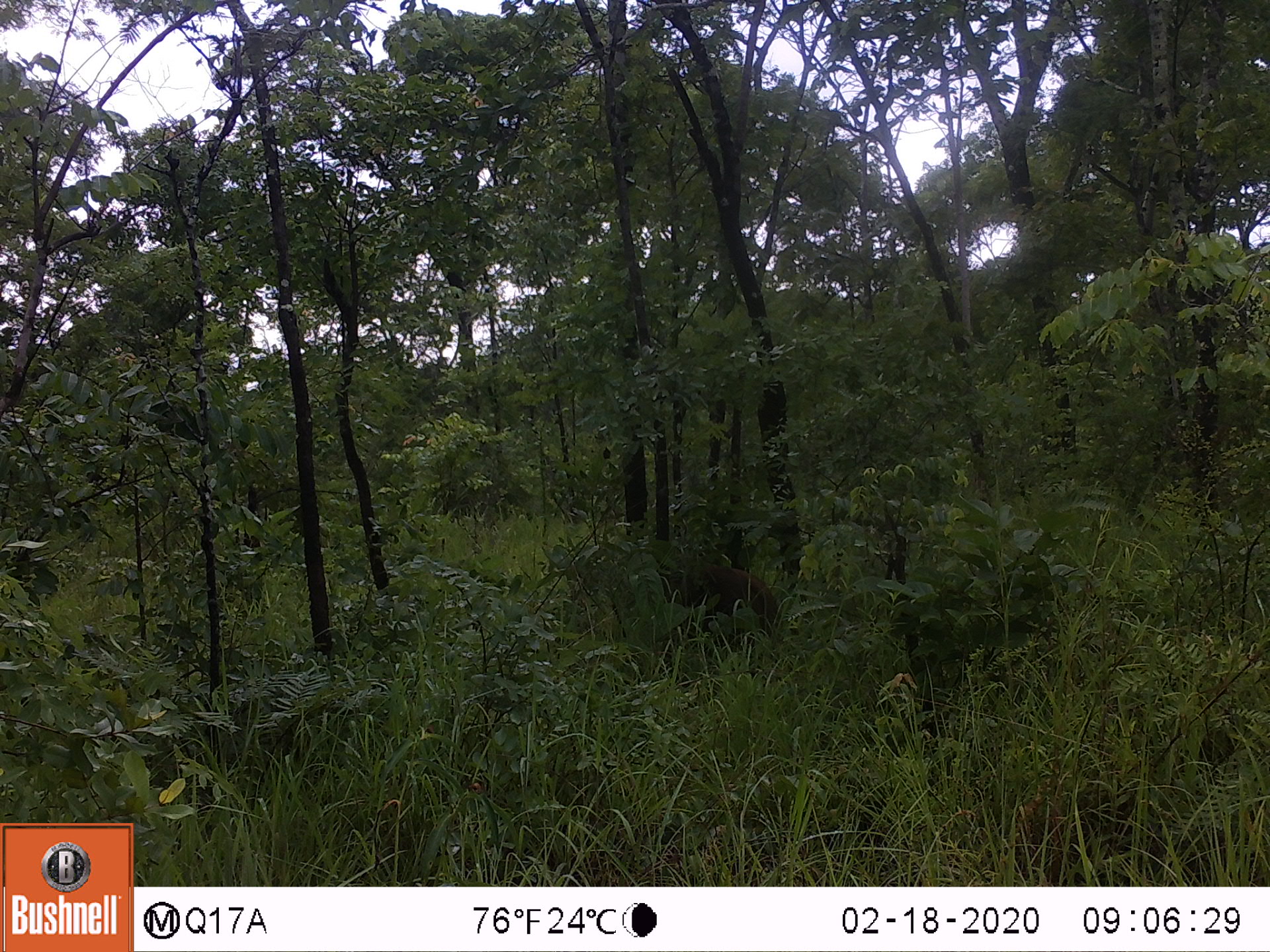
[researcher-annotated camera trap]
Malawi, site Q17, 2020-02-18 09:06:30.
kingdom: Animalia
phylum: Chordata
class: Mammalia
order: Artiodactyla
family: Suidae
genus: Potamochoerus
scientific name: Potamochoerus larvatus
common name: bushpig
Bushpig (Potamochoerus larvatus), count 1.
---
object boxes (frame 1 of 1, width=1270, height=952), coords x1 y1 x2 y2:
bushpig: 661 559 781 644